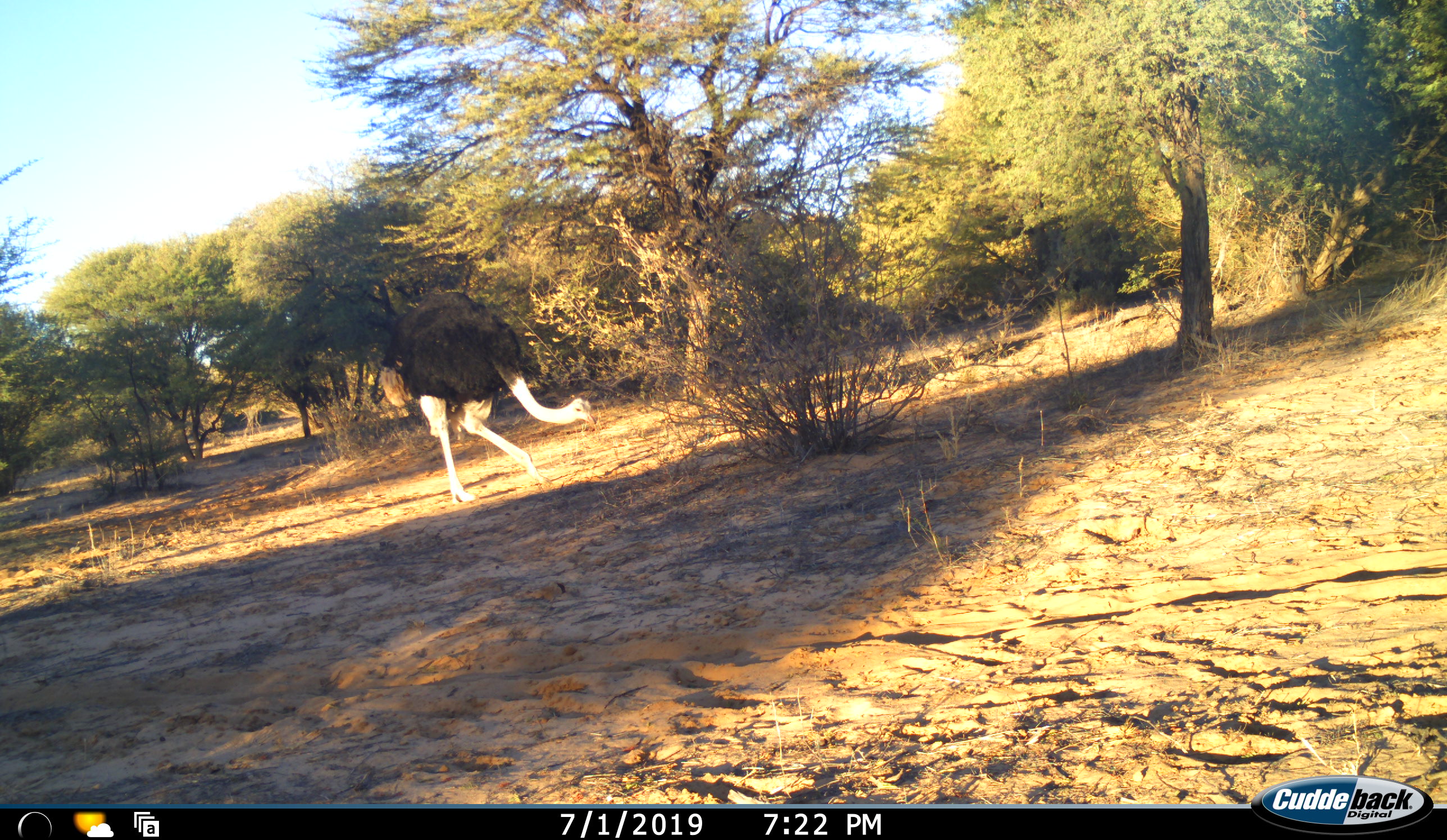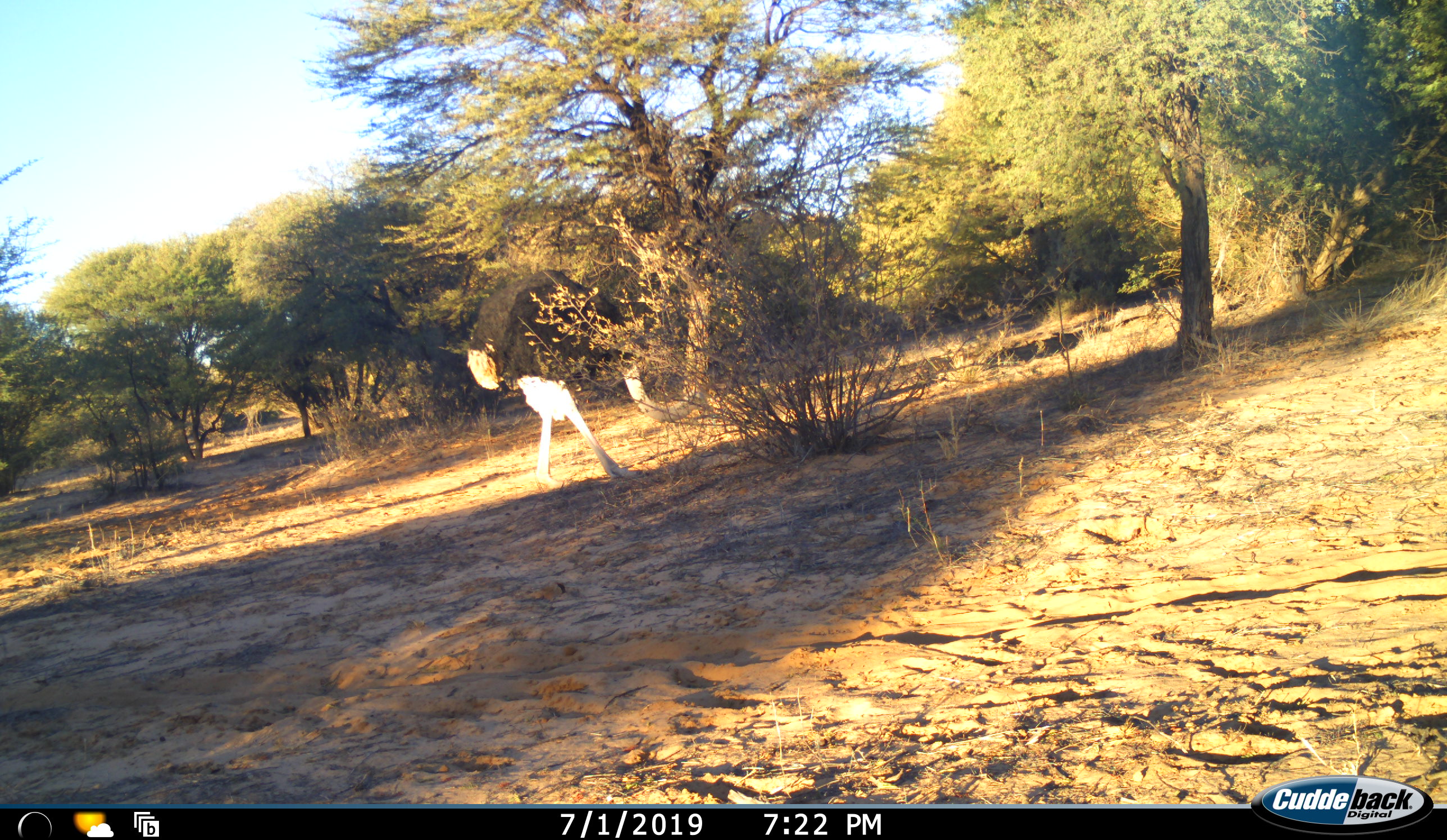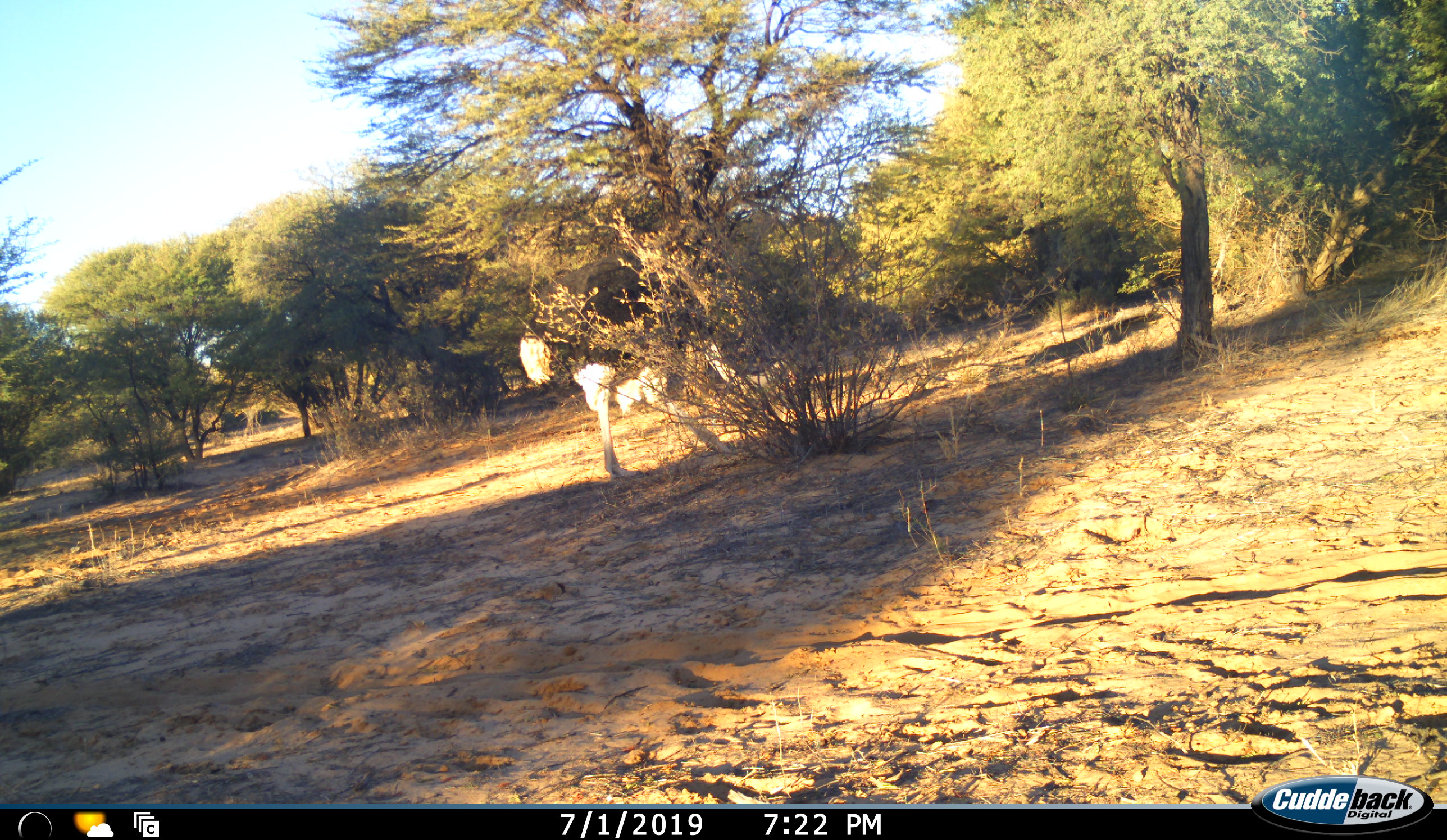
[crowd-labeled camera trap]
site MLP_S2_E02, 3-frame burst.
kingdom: Animalia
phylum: Chordata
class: Aves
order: Struthioniformes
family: Struthionidae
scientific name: Struthionidae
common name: ostrich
Ostrich (Struthionidae), count 1. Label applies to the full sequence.